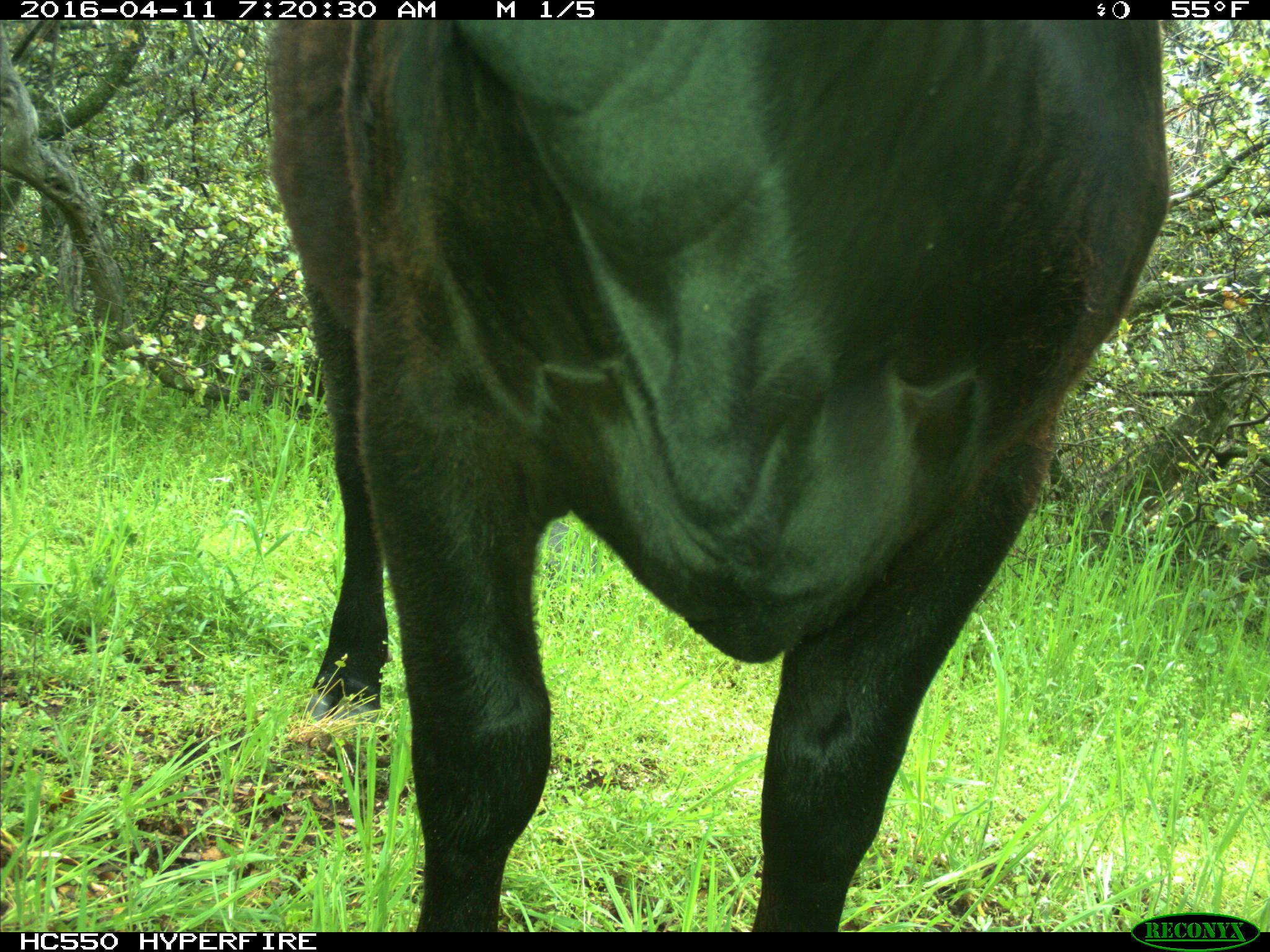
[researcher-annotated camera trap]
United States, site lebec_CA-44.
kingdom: Animalia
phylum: Chordata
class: Mammalia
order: Artiodactyla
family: Bovidae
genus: Bos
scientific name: Bos taurus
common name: domestic cow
Bos taurus (domestic cow).